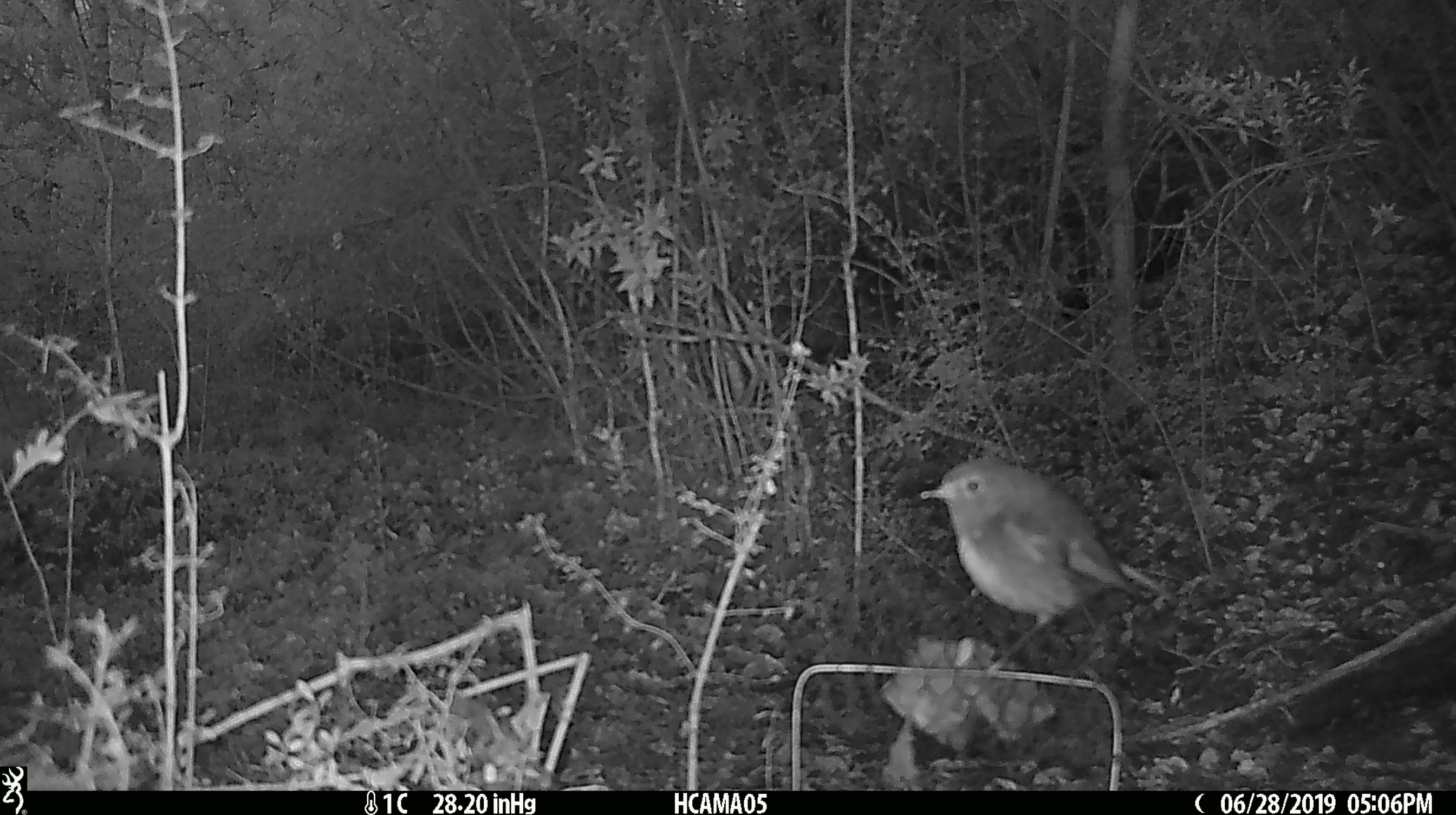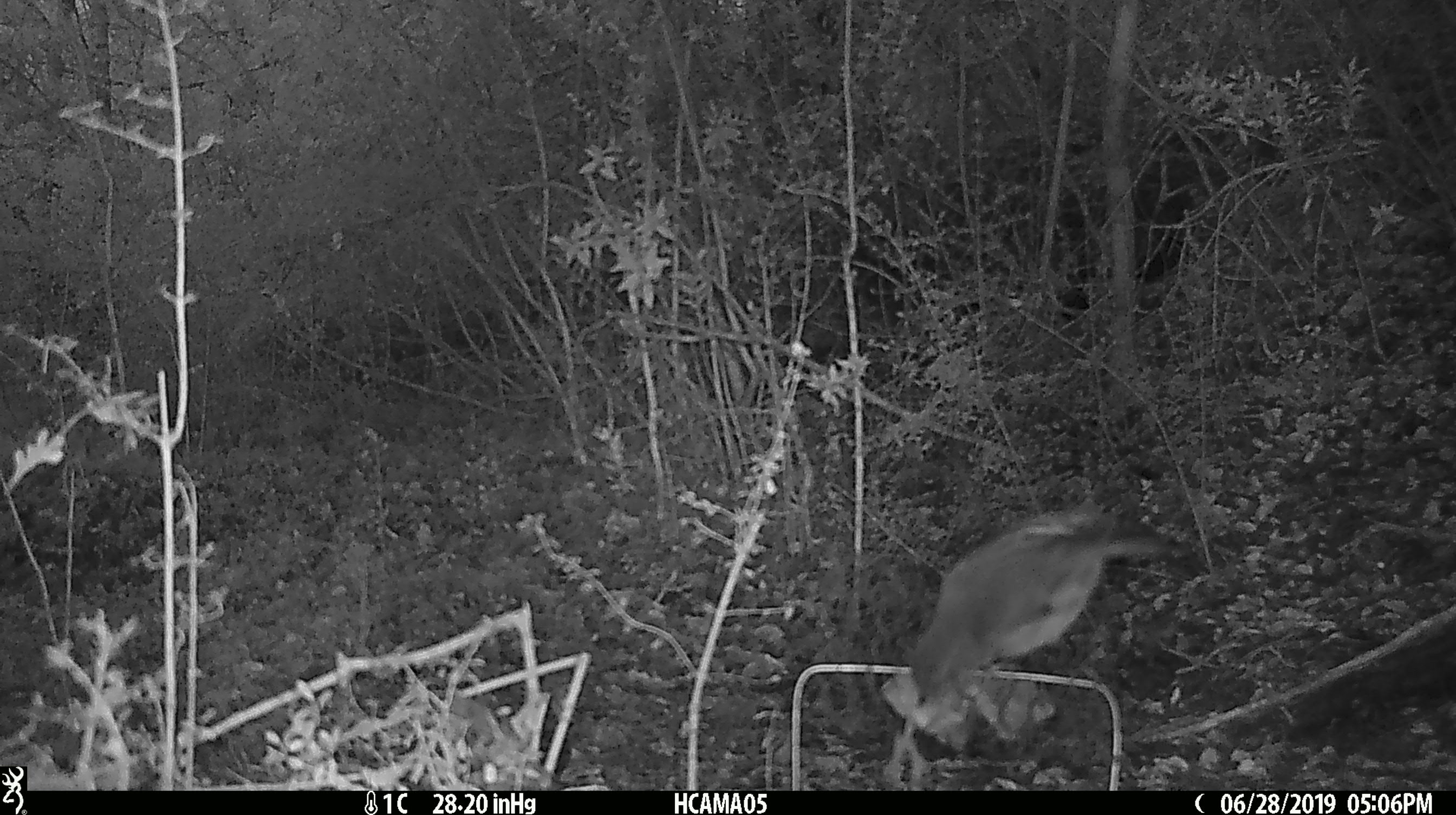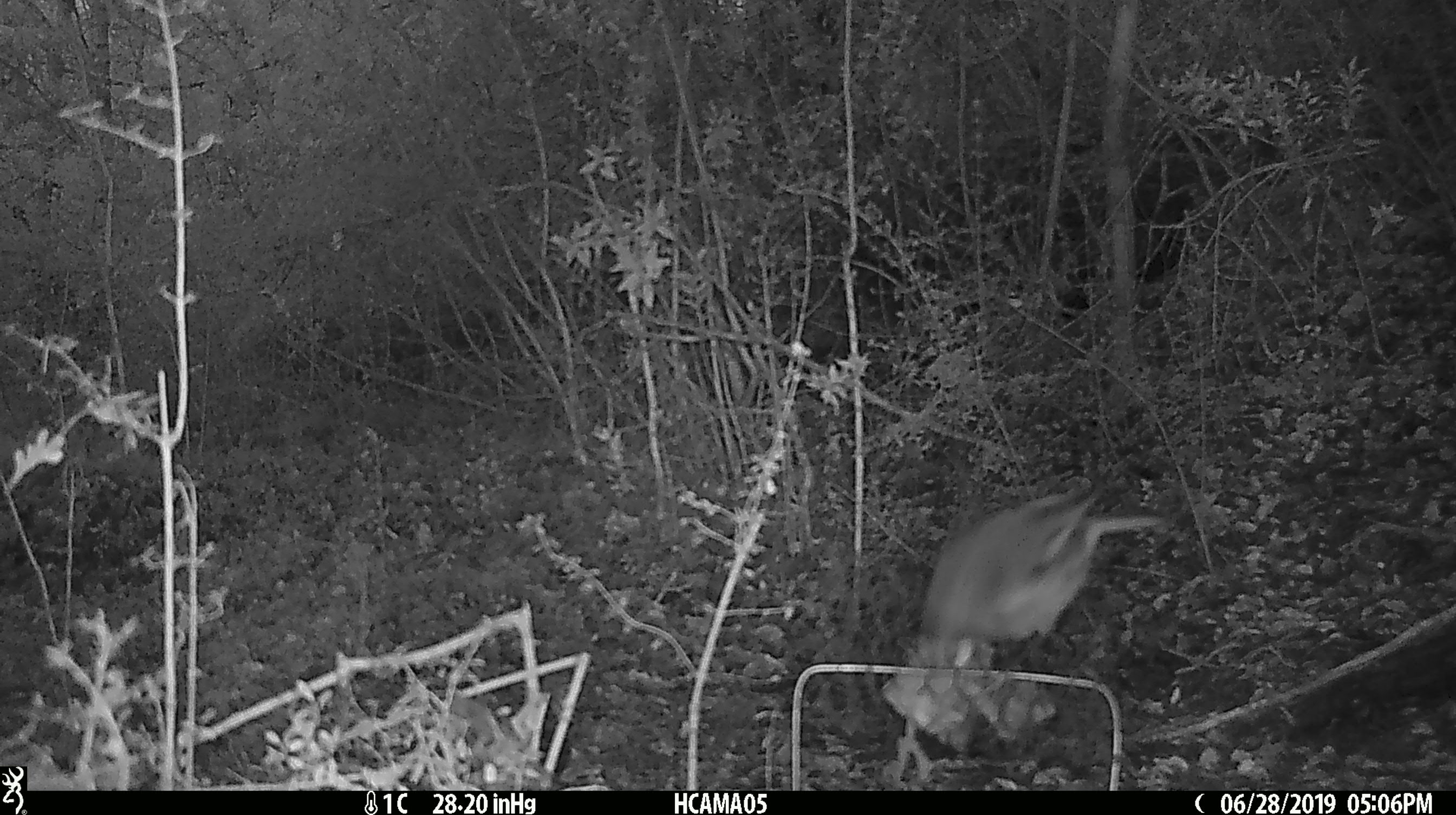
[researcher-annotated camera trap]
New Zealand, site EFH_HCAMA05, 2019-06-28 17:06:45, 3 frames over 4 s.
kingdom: Animalia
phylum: Chordata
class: Aves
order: Passeriformes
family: Petroicidae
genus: Petroica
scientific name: Petroica australis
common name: new zealand robin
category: robin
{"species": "robin (new zealand robin) (Petroica australis)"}